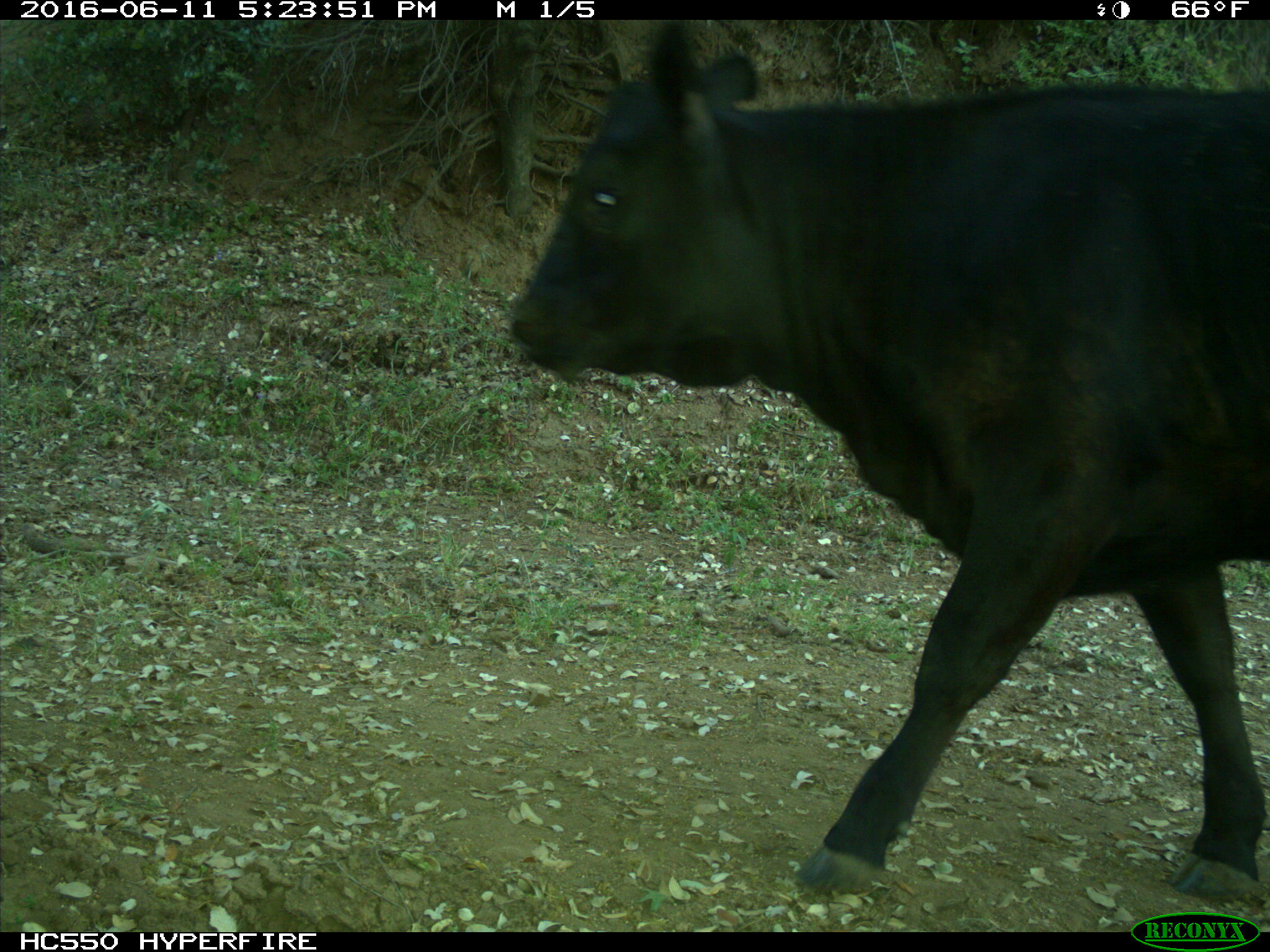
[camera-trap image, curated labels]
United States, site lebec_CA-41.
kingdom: Animalia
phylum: Chordata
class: Mammalia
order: Artiodactyla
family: Bovidae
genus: Bos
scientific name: Bos taurus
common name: domestic cow